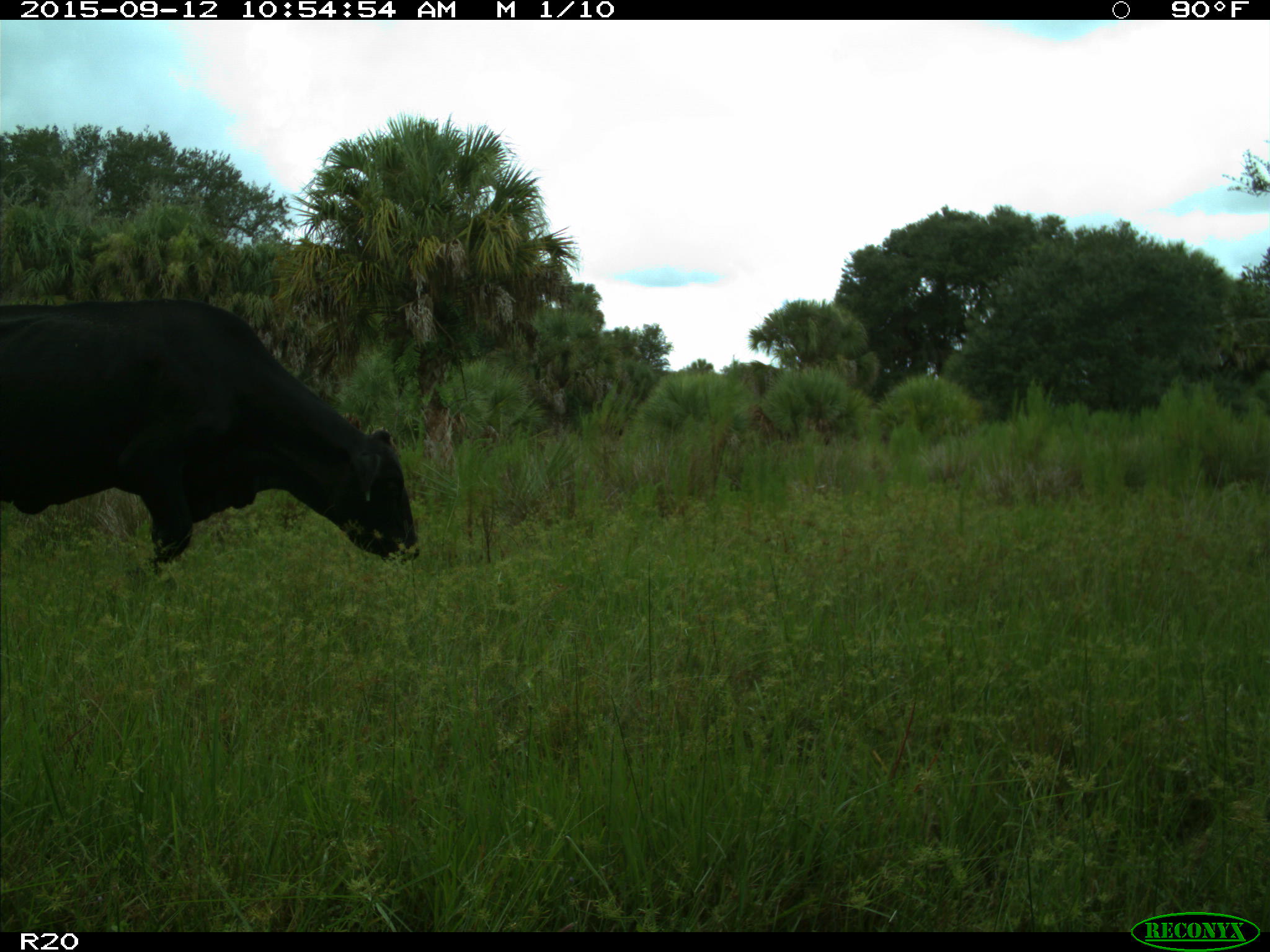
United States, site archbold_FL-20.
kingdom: Animalia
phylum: Chordata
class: Mammalia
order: Artiodactyla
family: Bovidae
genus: Bos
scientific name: Bos taurus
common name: domestic cow